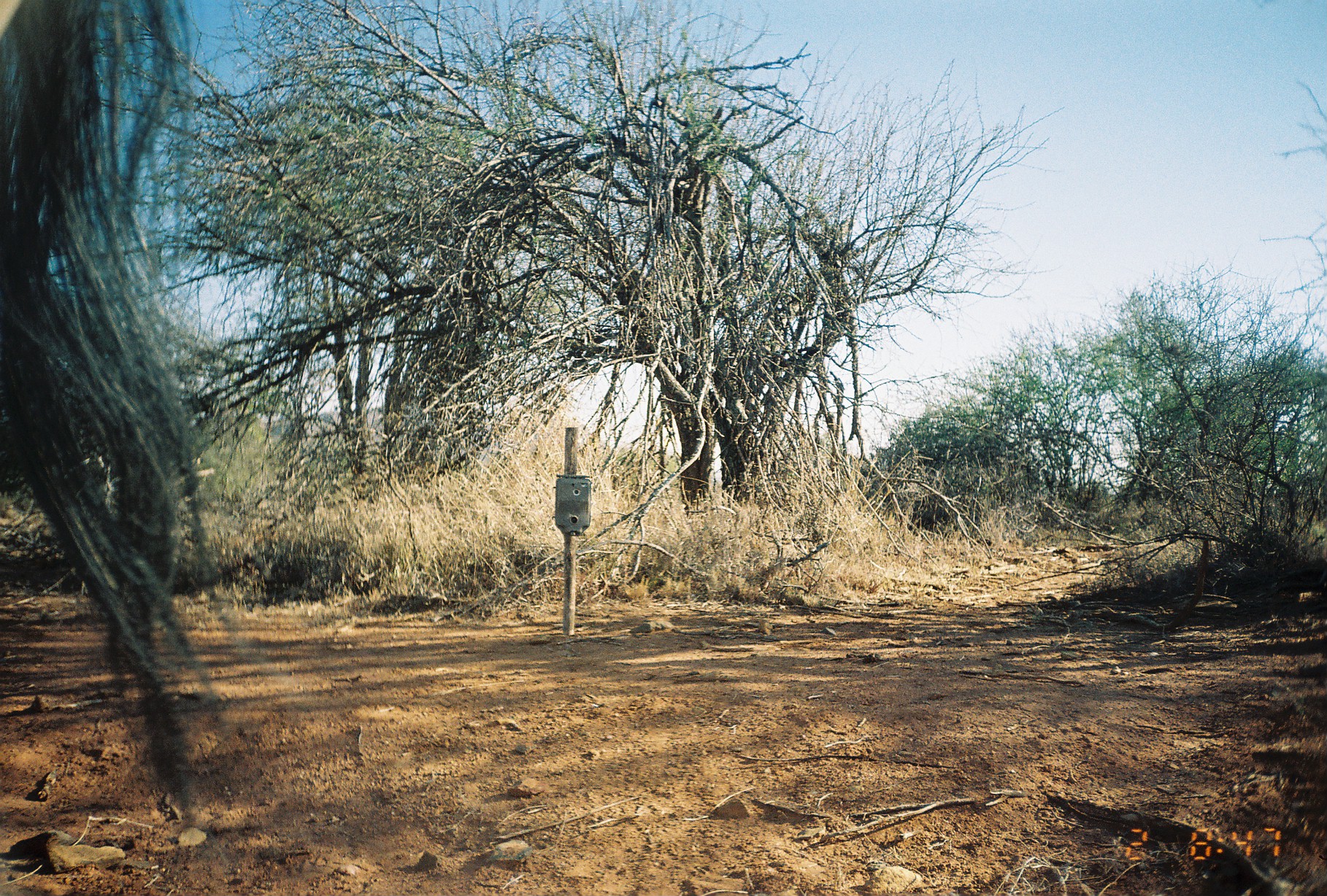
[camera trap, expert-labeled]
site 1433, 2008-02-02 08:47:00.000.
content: unidentified animal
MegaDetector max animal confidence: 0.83